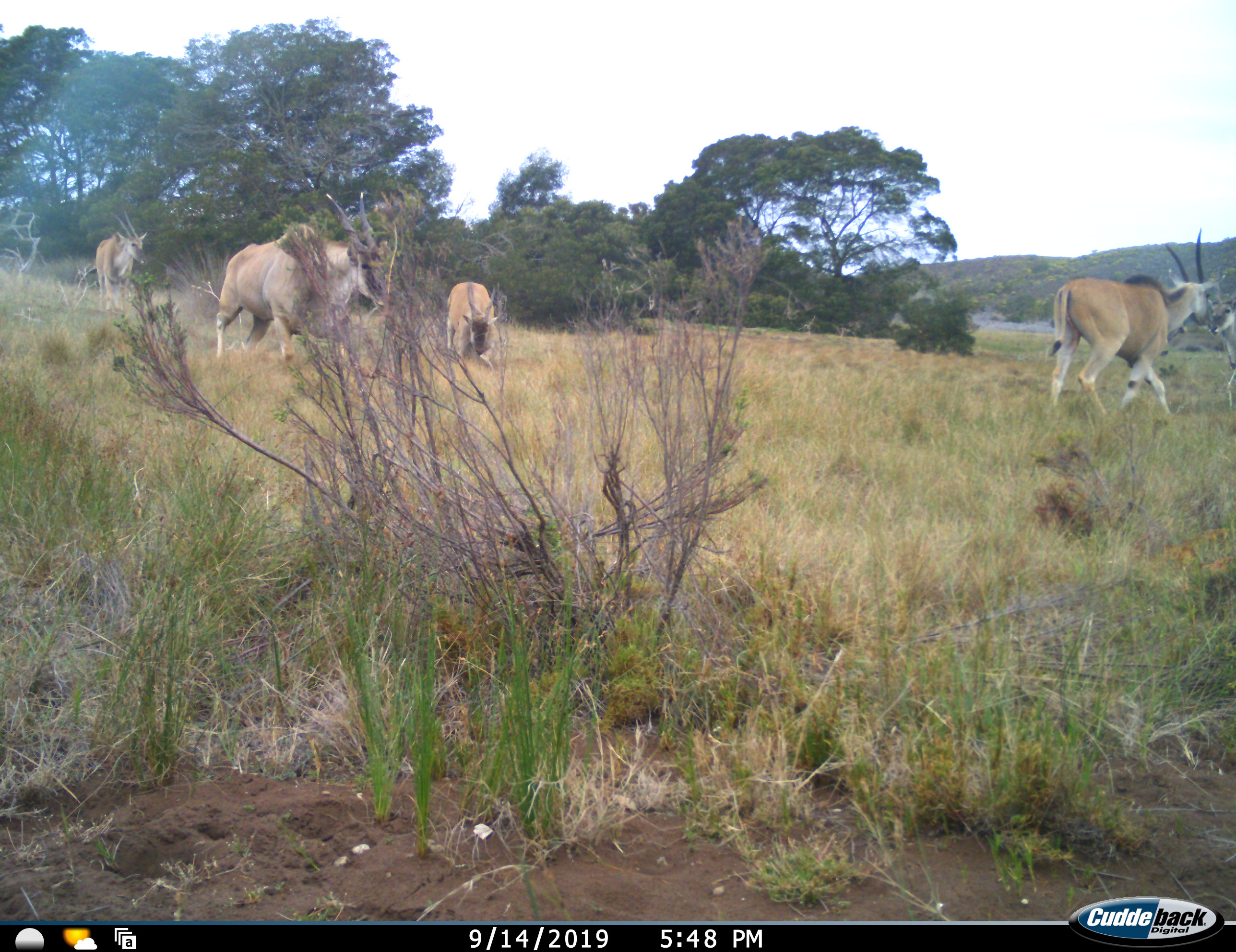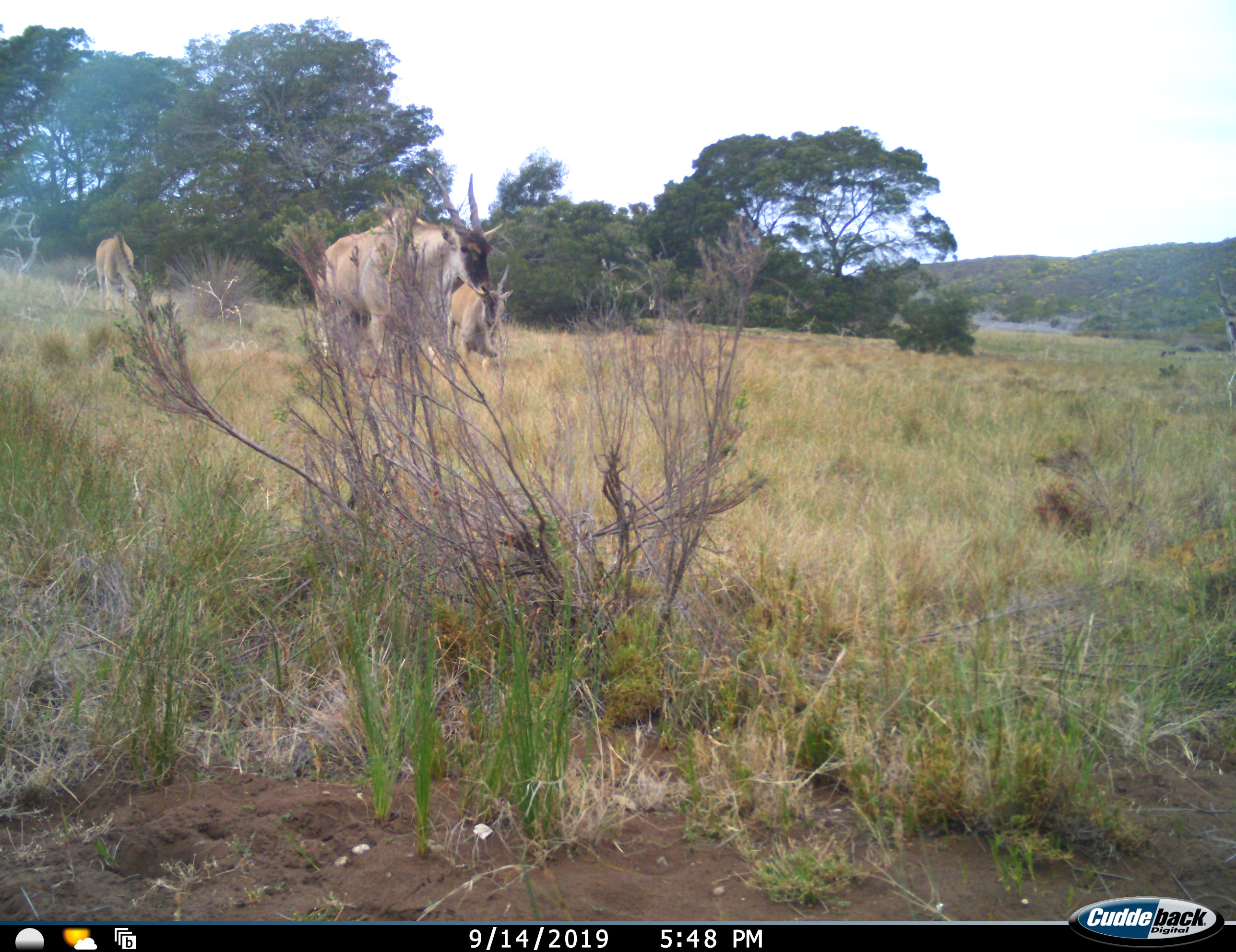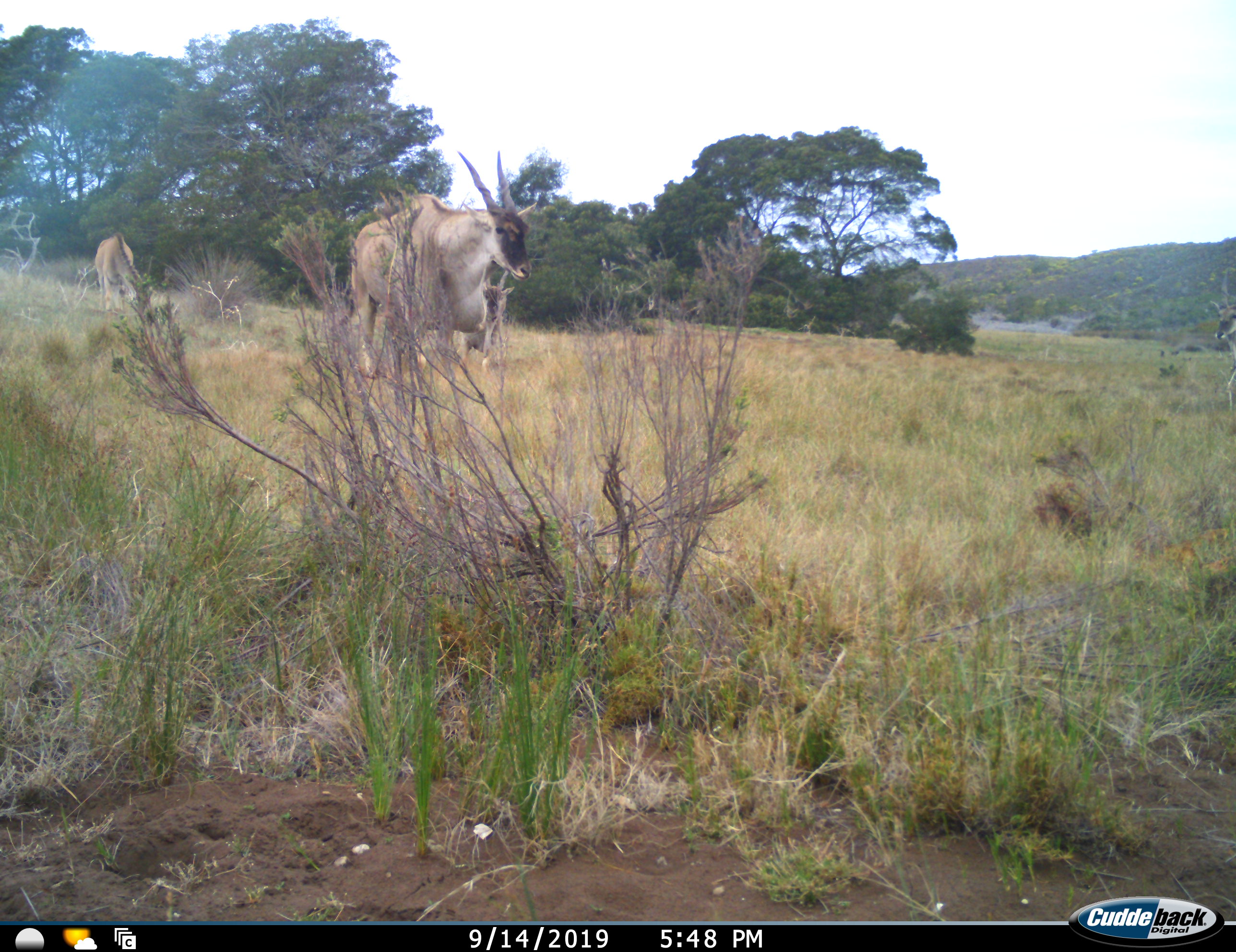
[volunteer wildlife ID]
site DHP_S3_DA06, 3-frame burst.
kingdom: Animalia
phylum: Chordata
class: Mammalia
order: Artiodactyla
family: Bovidae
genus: Tragelaphus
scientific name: Tragelaphus oryx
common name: eland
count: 5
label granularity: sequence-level